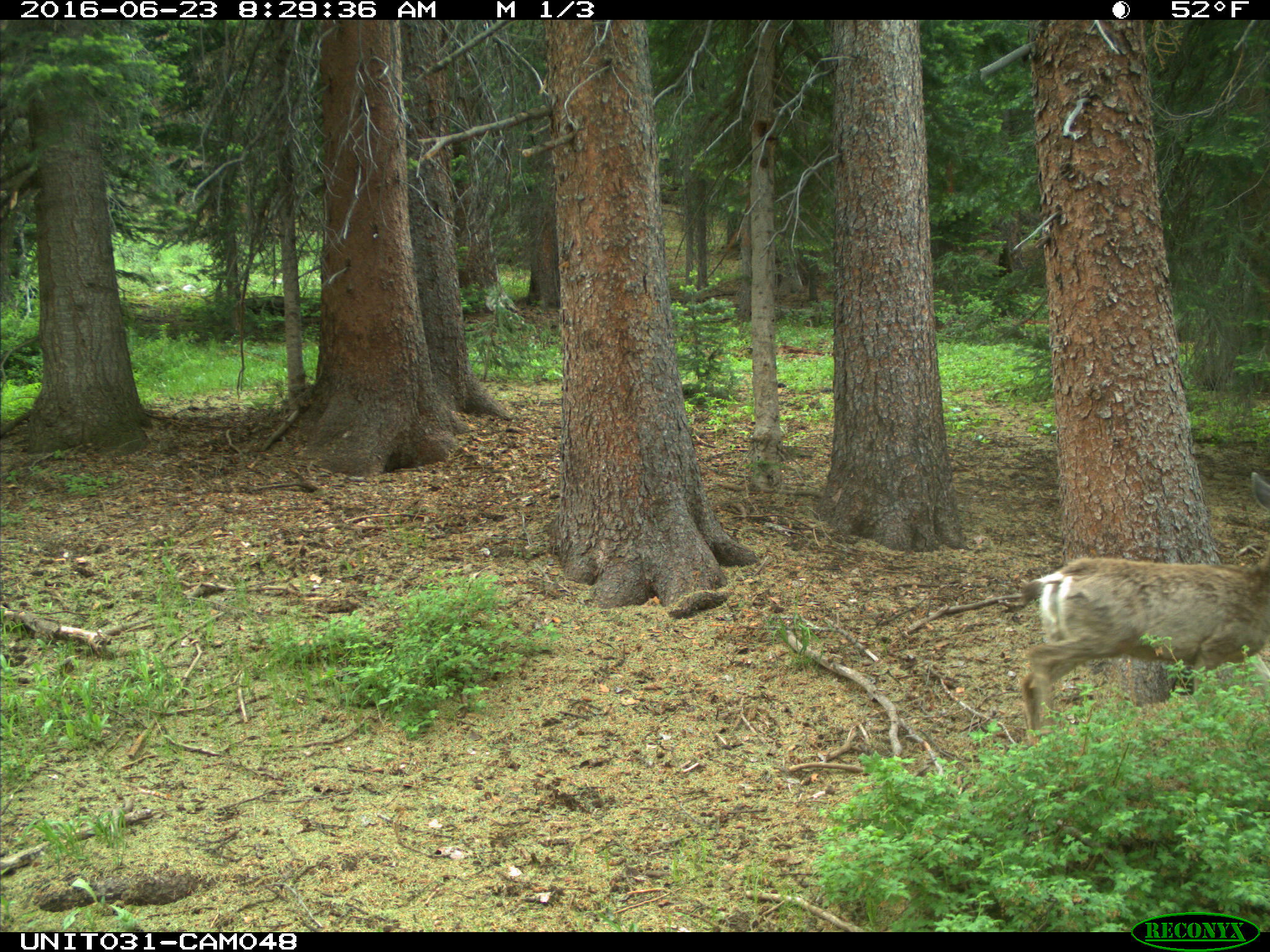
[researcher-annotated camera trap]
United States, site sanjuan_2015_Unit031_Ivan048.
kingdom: Animalia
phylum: Chordata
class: Mammalia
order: Artiodactyla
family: Cervidae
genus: Odocoileus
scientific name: Odocoileus hemionus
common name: mule deer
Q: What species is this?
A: Odocoileus hemionus (mule deer).